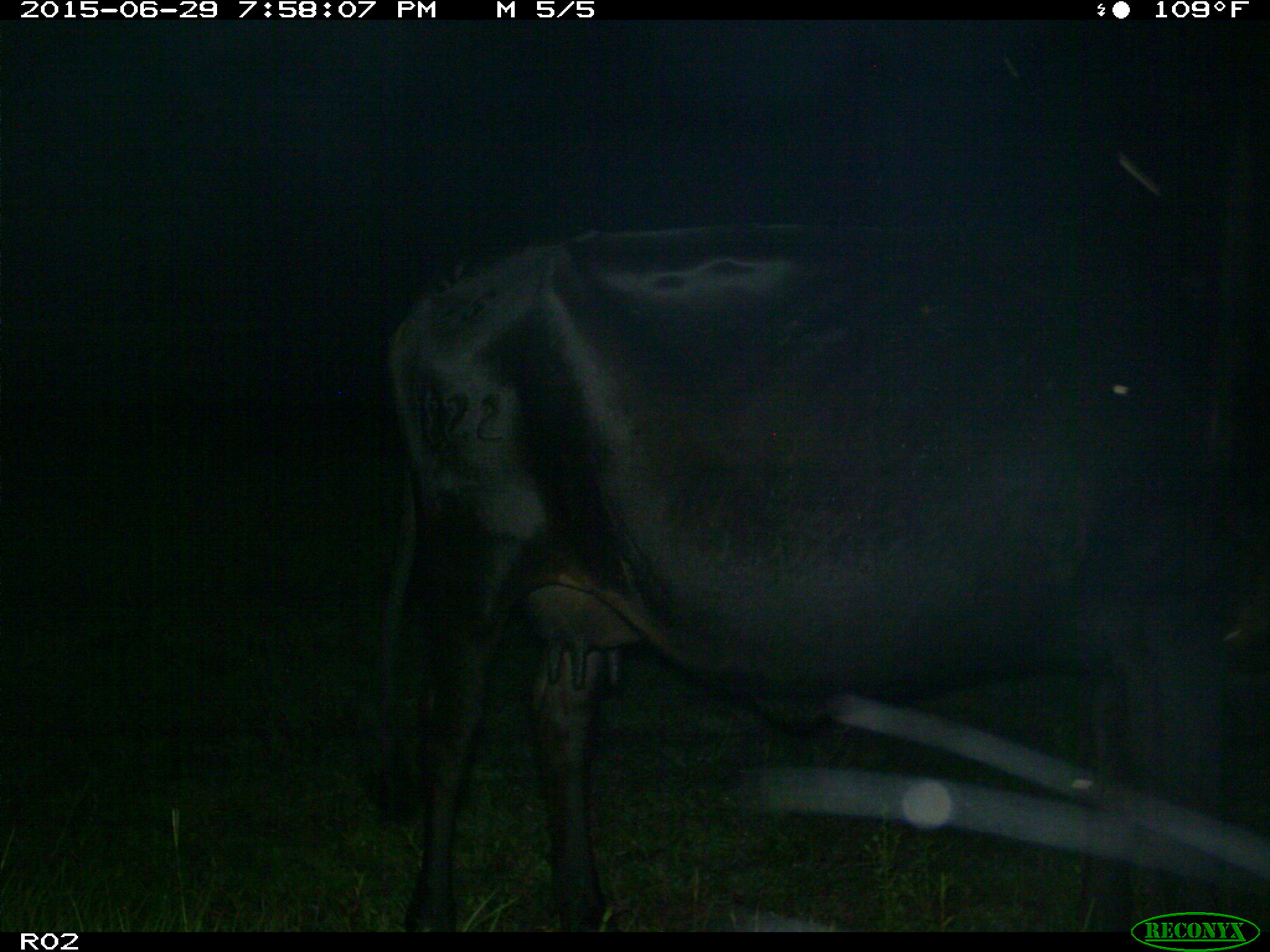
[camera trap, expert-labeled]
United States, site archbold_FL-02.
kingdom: Animalia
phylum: Chordata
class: Mammalia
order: Artiodactyla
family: Bovidae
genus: Bos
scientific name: Bos taurus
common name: domestic cow